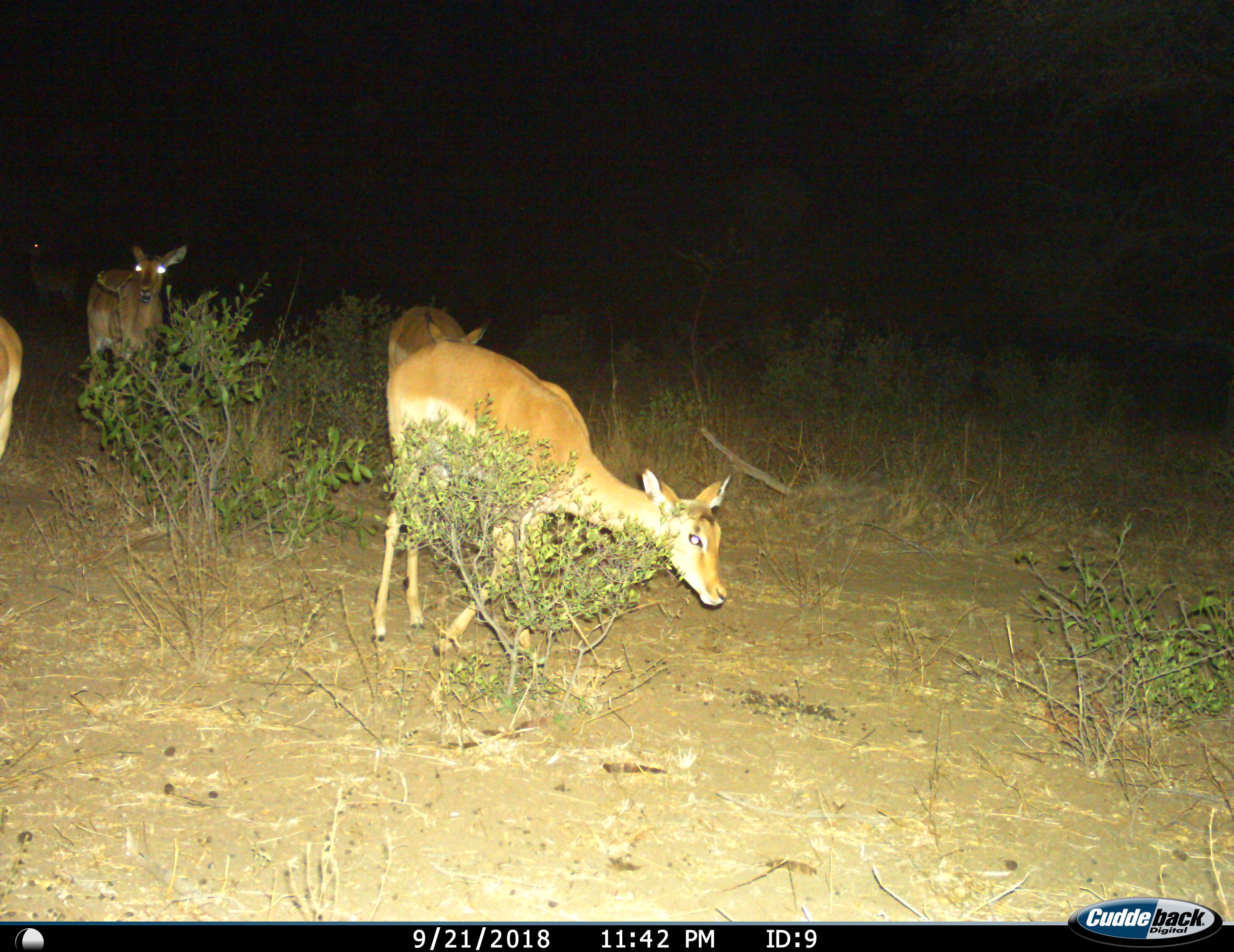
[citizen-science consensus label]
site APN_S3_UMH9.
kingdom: Animalia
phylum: Chordata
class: Mammalia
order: Artiodactyla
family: Bovidae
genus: Aepyceros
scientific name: Aepyceros melampus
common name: impala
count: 4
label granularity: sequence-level